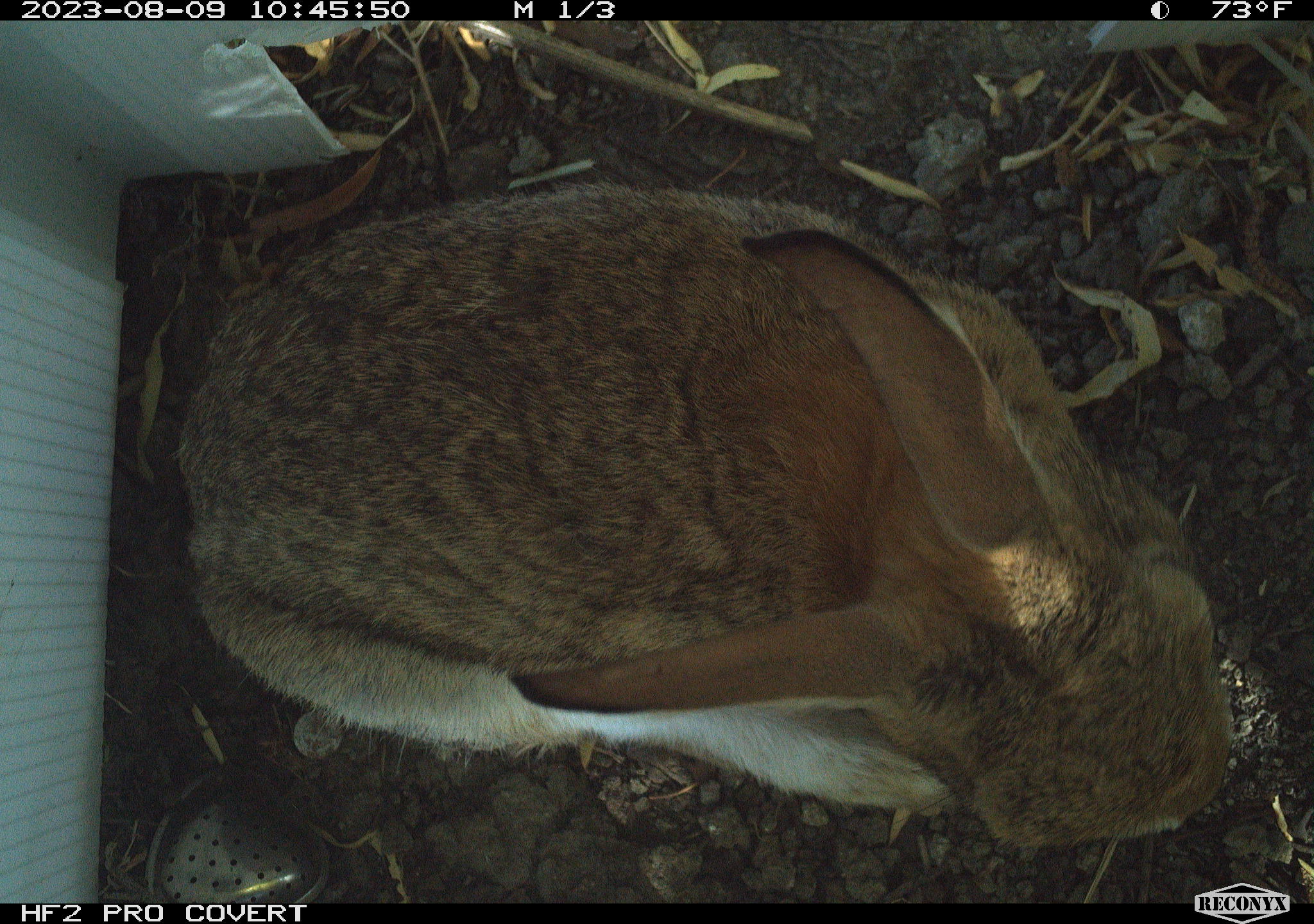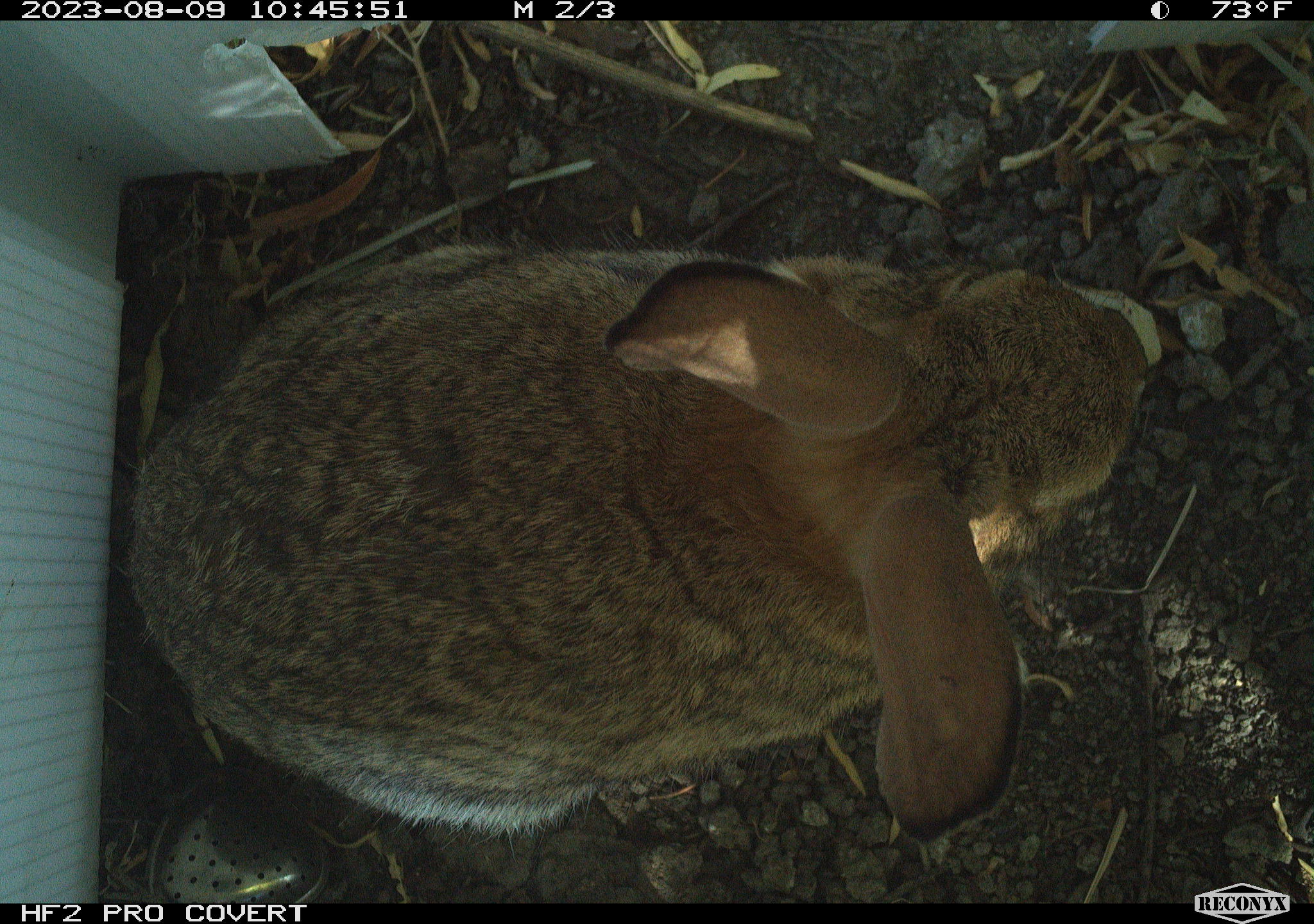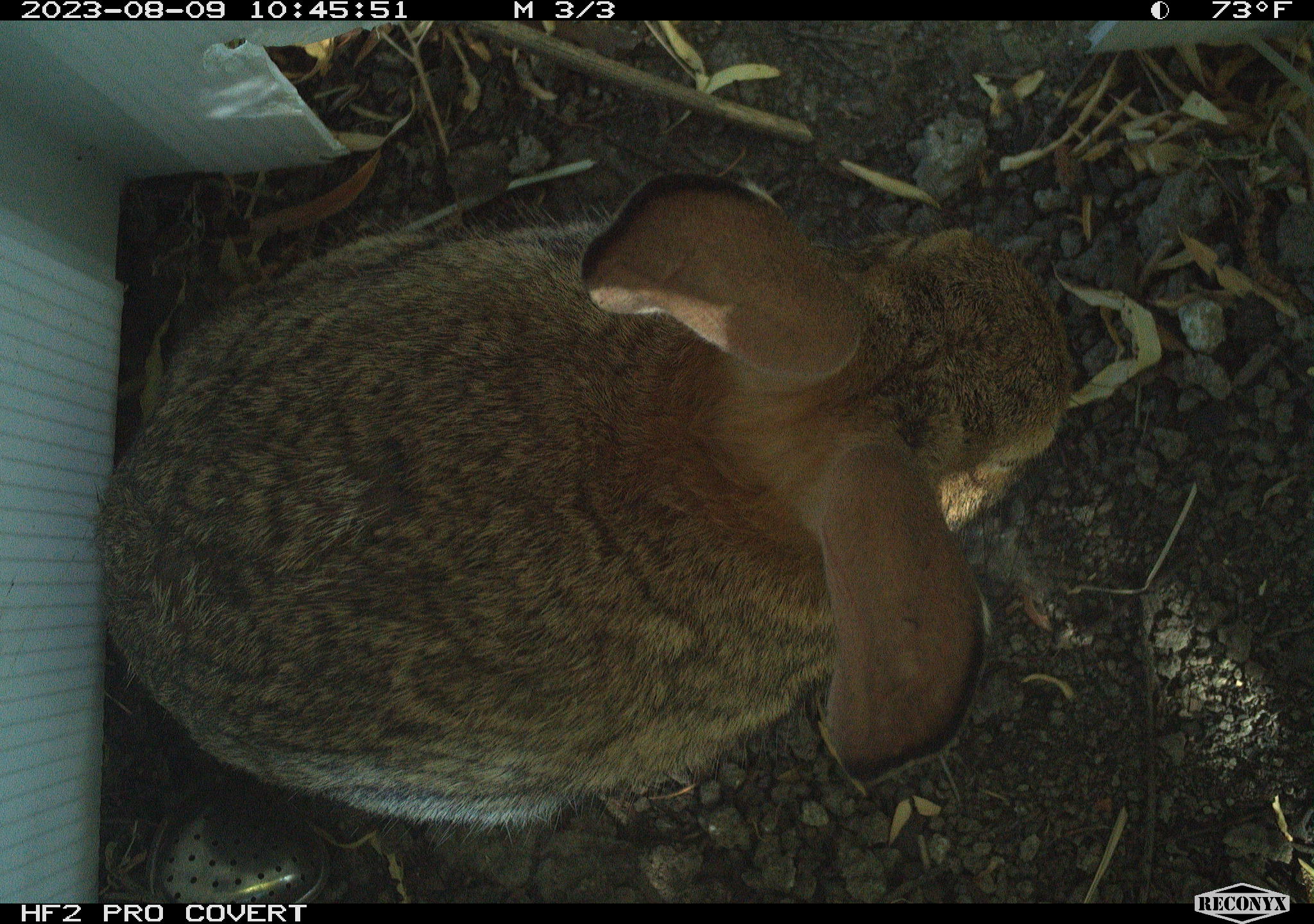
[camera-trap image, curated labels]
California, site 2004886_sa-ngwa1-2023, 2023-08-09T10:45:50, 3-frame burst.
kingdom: Animalia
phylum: Chordata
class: Mammalia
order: Lagomorpha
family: Leporidae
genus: Sylvilagus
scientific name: Sylvilagus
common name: cottontail rabbits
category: sylvilagus species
Sylvilagus species (cottontail rabbits) (Sylvilagus).